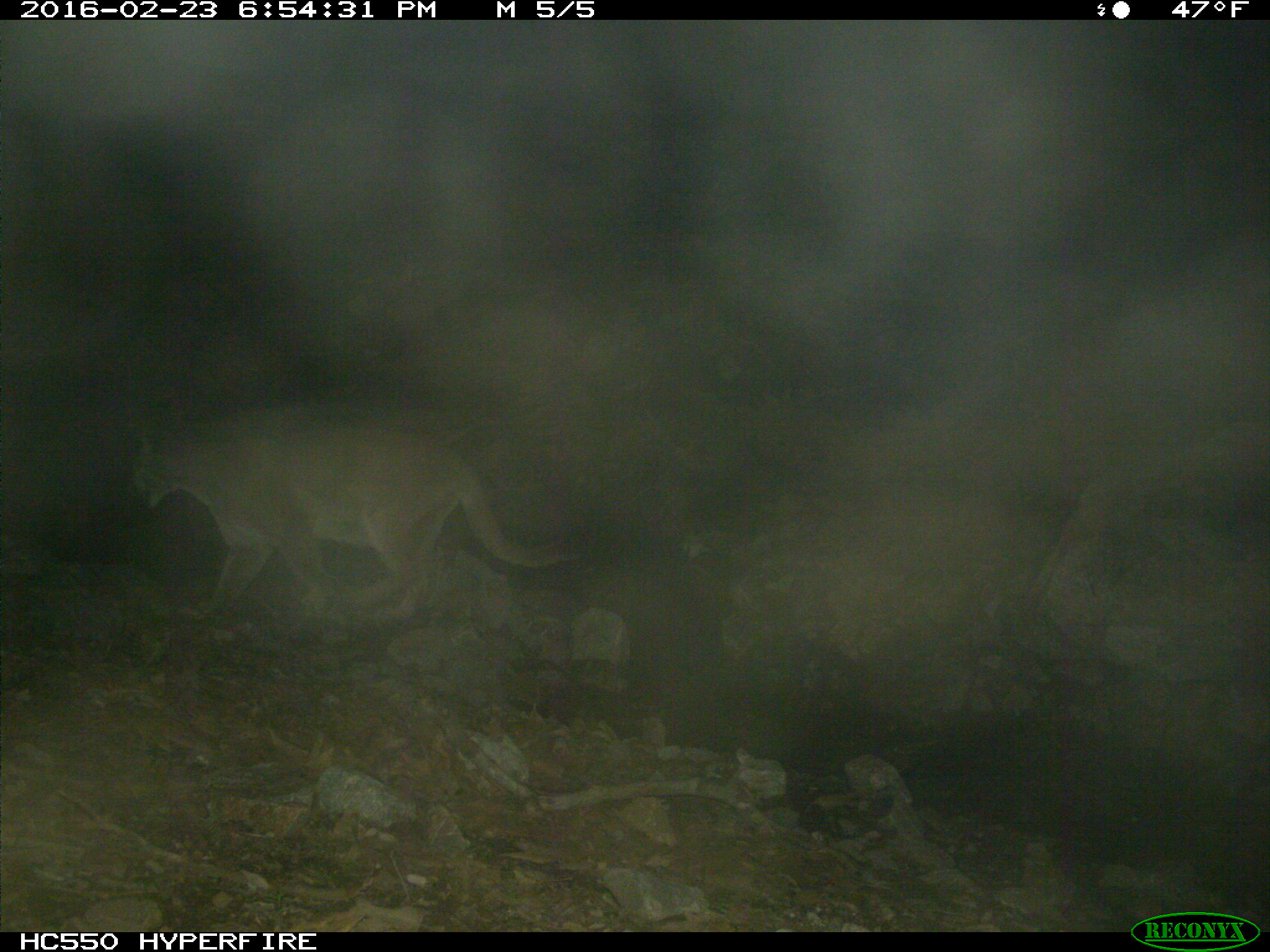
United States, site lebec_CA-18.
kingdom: Animalia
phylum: Chordata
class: Mammalia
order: Carnivora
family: Felidae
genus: Puma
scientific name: Puma concolor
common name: mountain lion